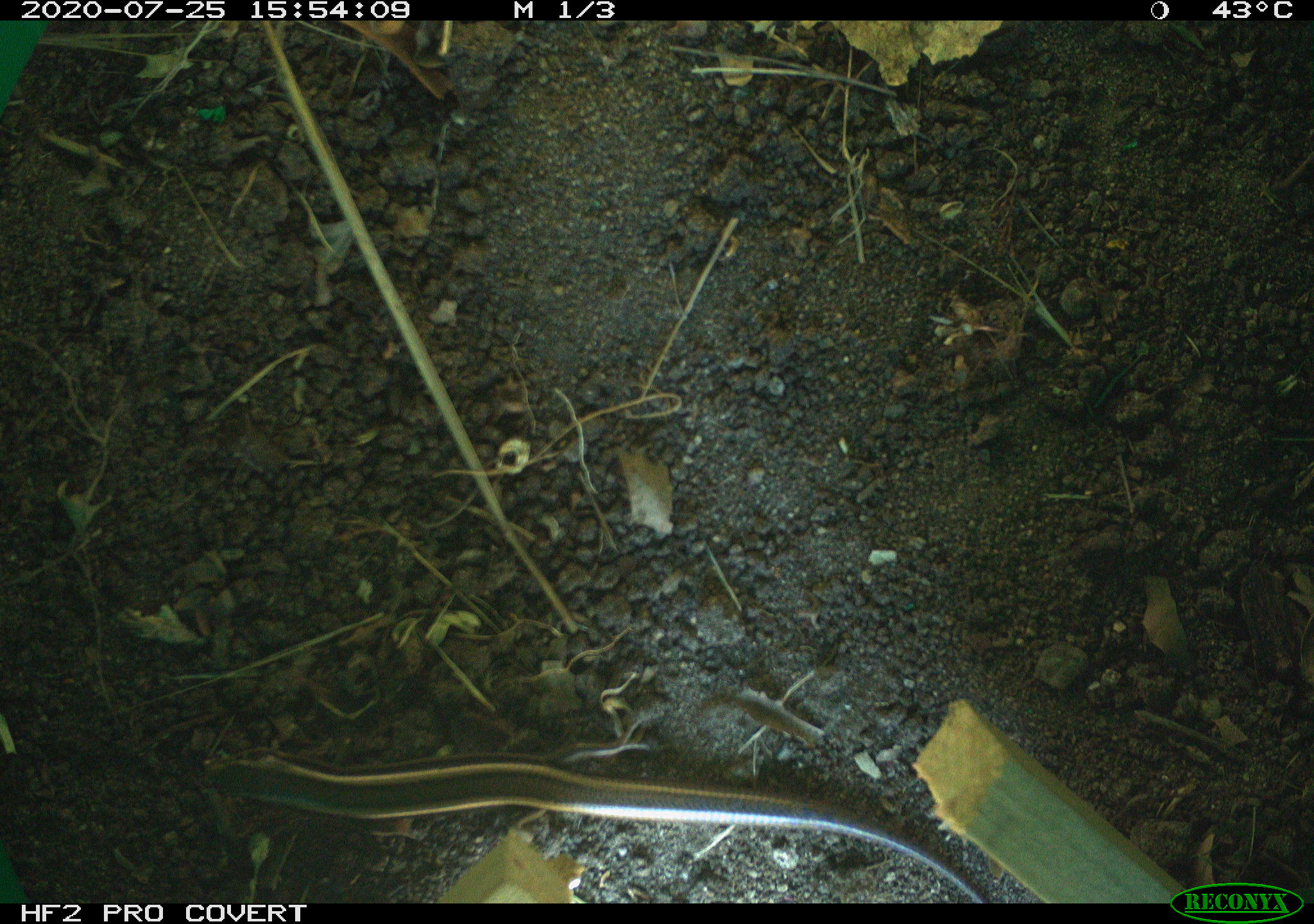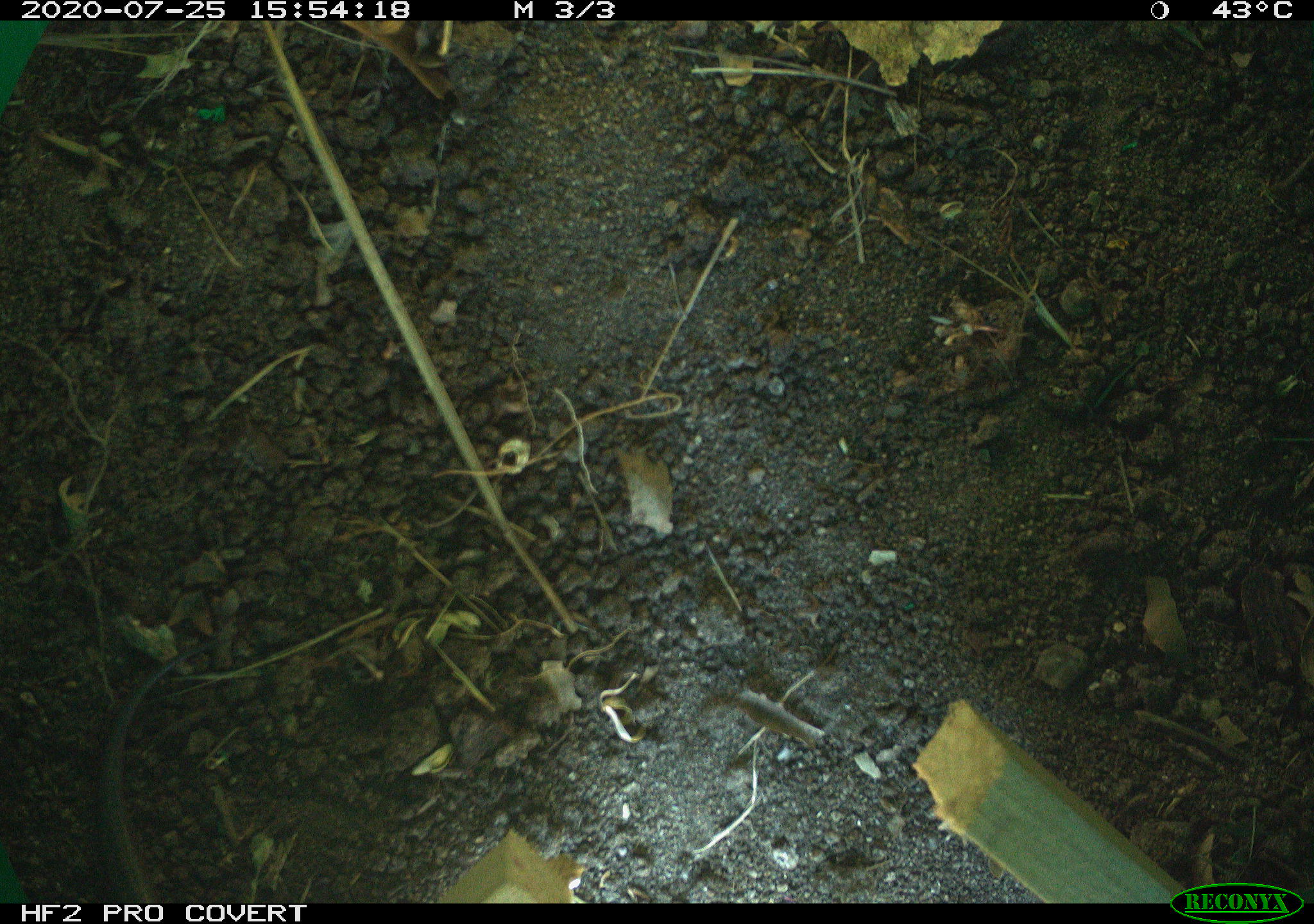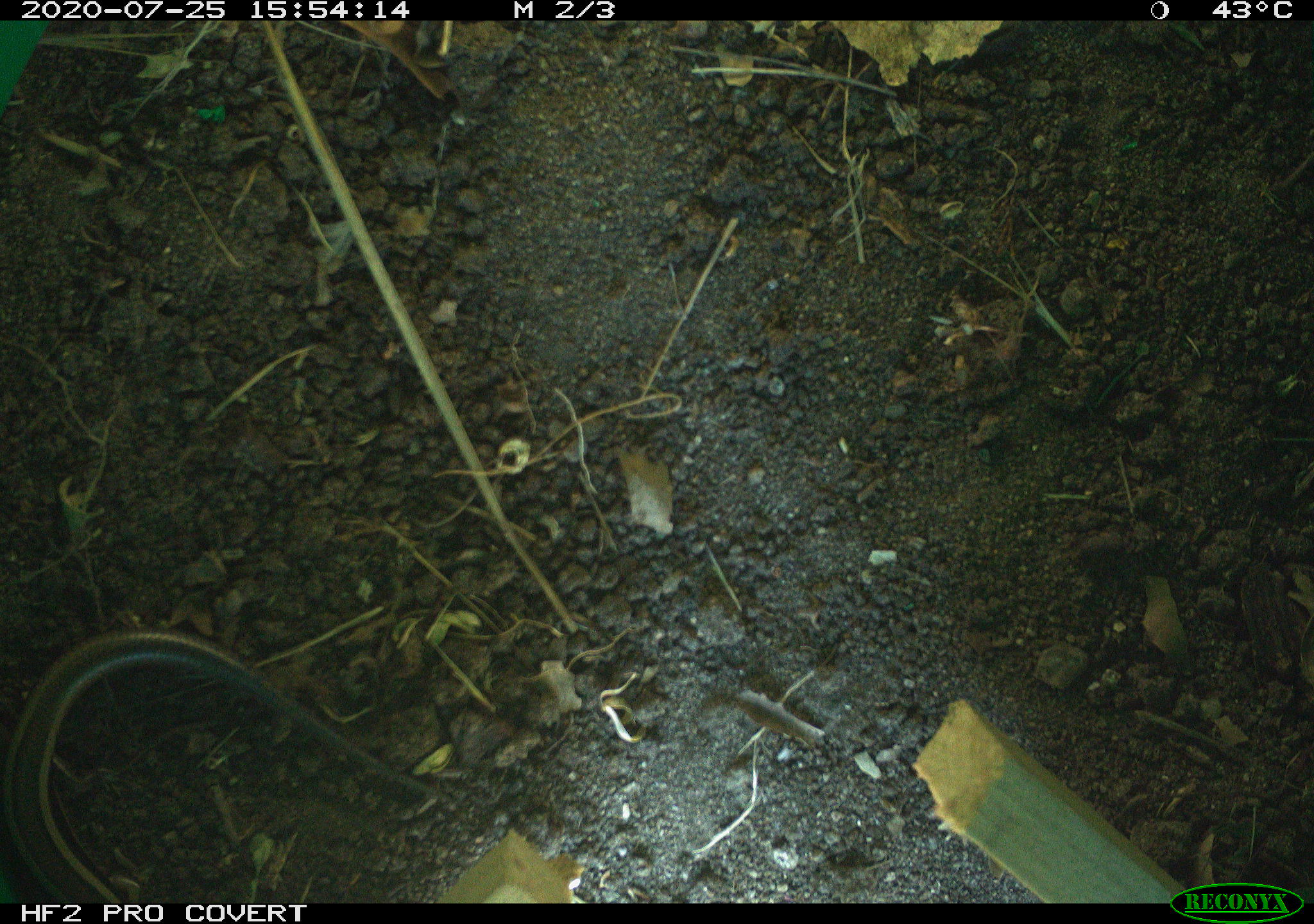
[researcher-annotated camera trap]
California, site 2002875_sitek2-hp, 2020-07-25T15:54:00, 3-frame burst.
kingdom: Animalia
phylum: Chordata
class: Reptilia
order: Squamata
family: Scincidae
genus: Plestiodon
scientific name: Plestiodon skiltonianus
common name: western skink